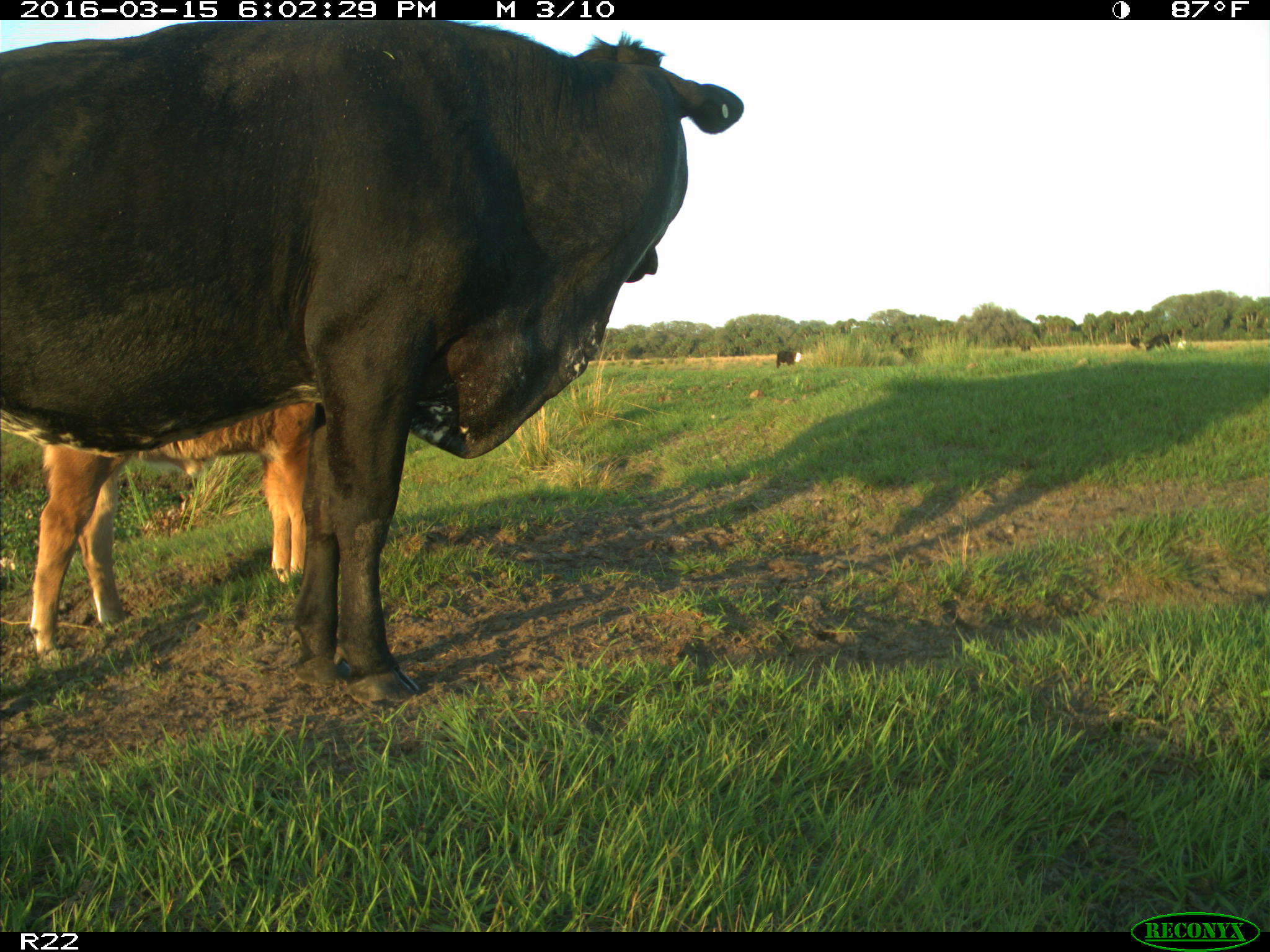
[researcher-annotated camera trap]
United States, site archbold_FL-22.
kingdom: Animalia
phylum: Chordata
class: Mammalia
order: Artiodactyla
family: Bovidae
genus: Bos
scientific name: Bos taurus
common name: domestic cow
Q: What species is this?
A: Bos taurus (domestic cow).